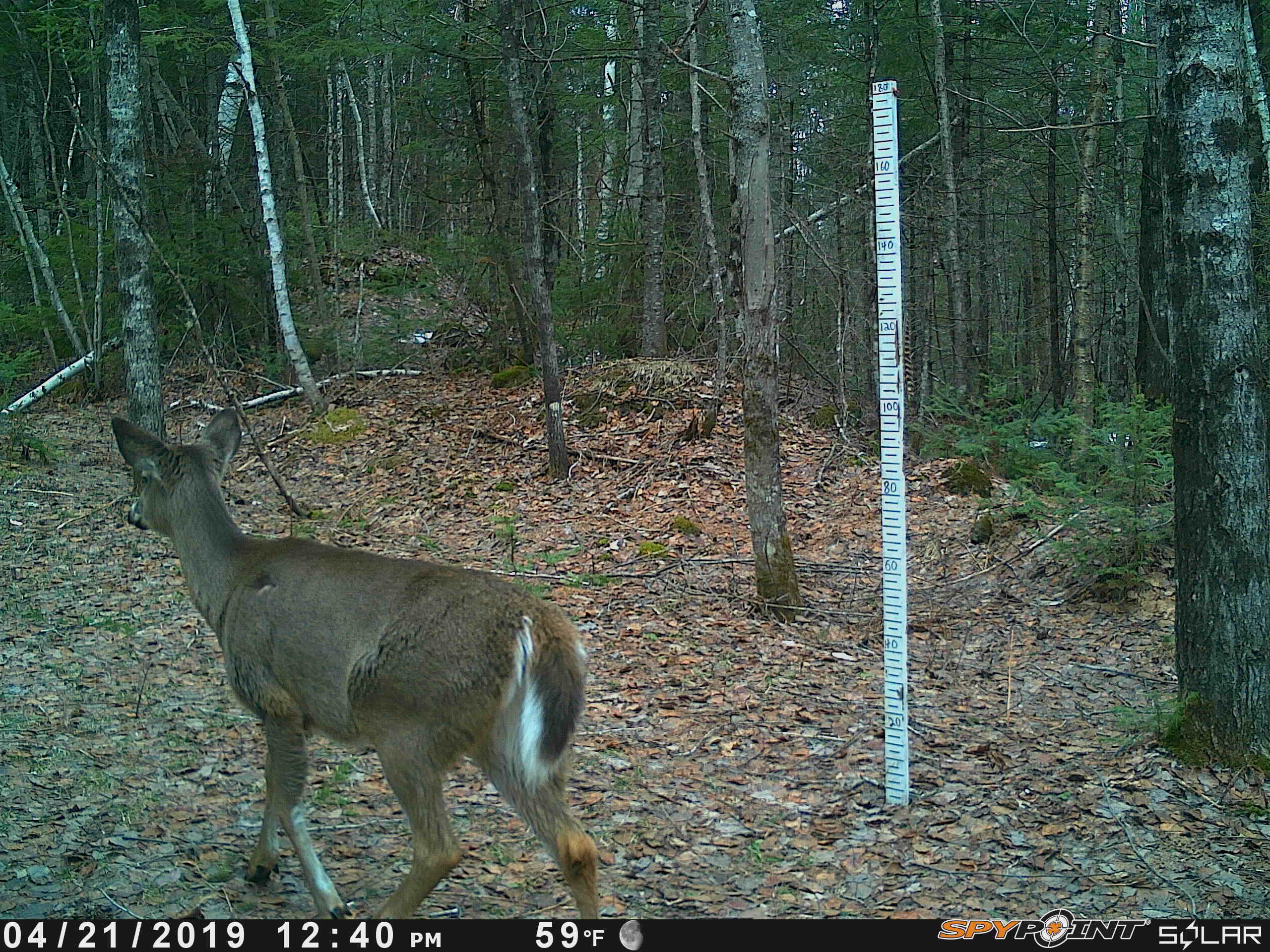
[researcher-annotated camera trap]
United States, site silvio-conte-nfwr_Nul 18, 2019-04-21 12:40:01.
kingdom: Animalia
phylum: Chordata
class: Mammalia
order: Artiodactyla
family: Cervidae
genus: Odocoileus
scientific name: Odocoileus virginianus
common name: white-tailed deer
White-tailed deer (Odocoileus virginianus).